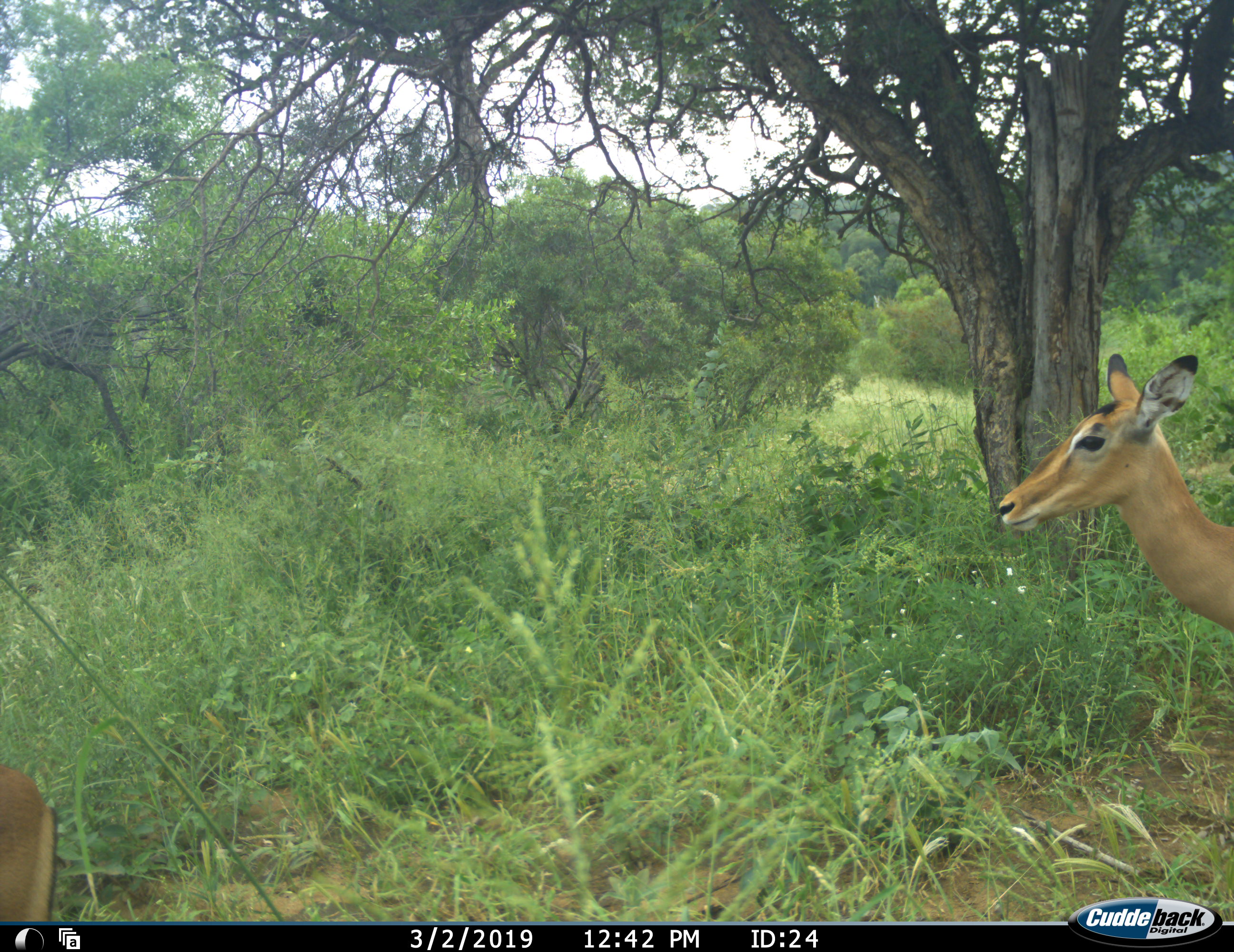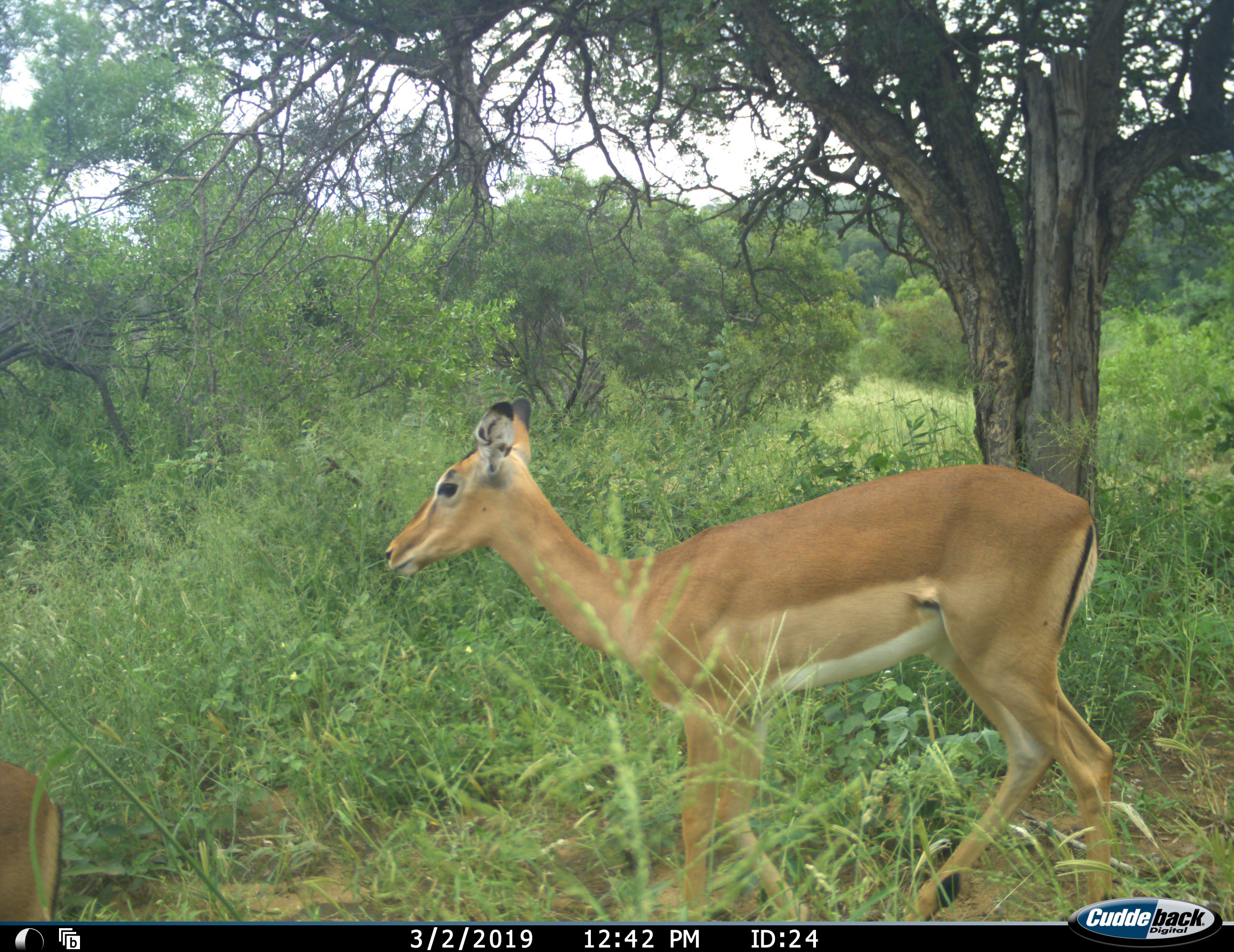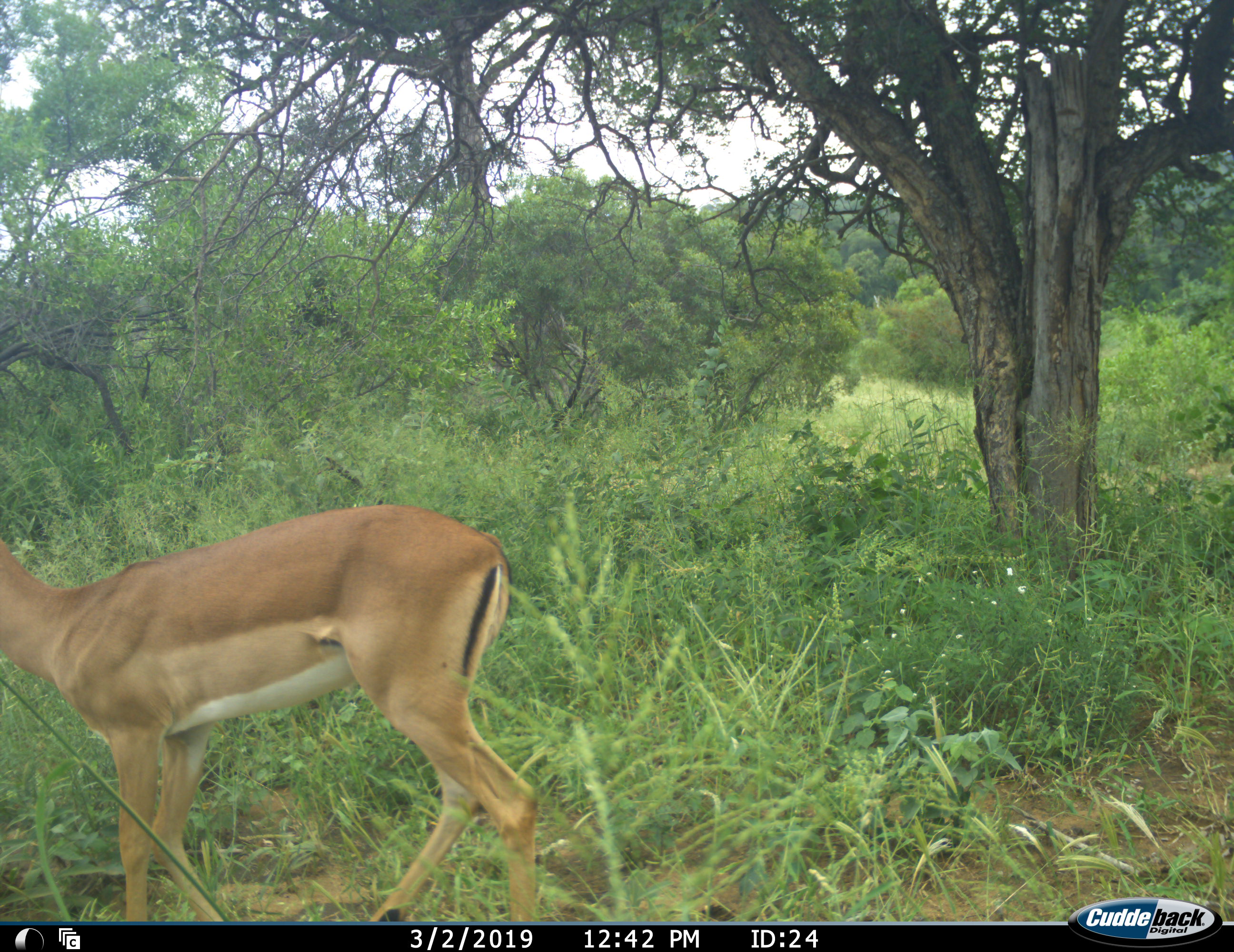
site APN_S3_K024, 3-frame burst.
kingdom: Animalia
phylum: Chordata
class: Mammalia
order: Artiodactyla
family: Bovidae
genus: Aepyceros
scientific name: Aepyceros melampus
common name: impala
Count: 2.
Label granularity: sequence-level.